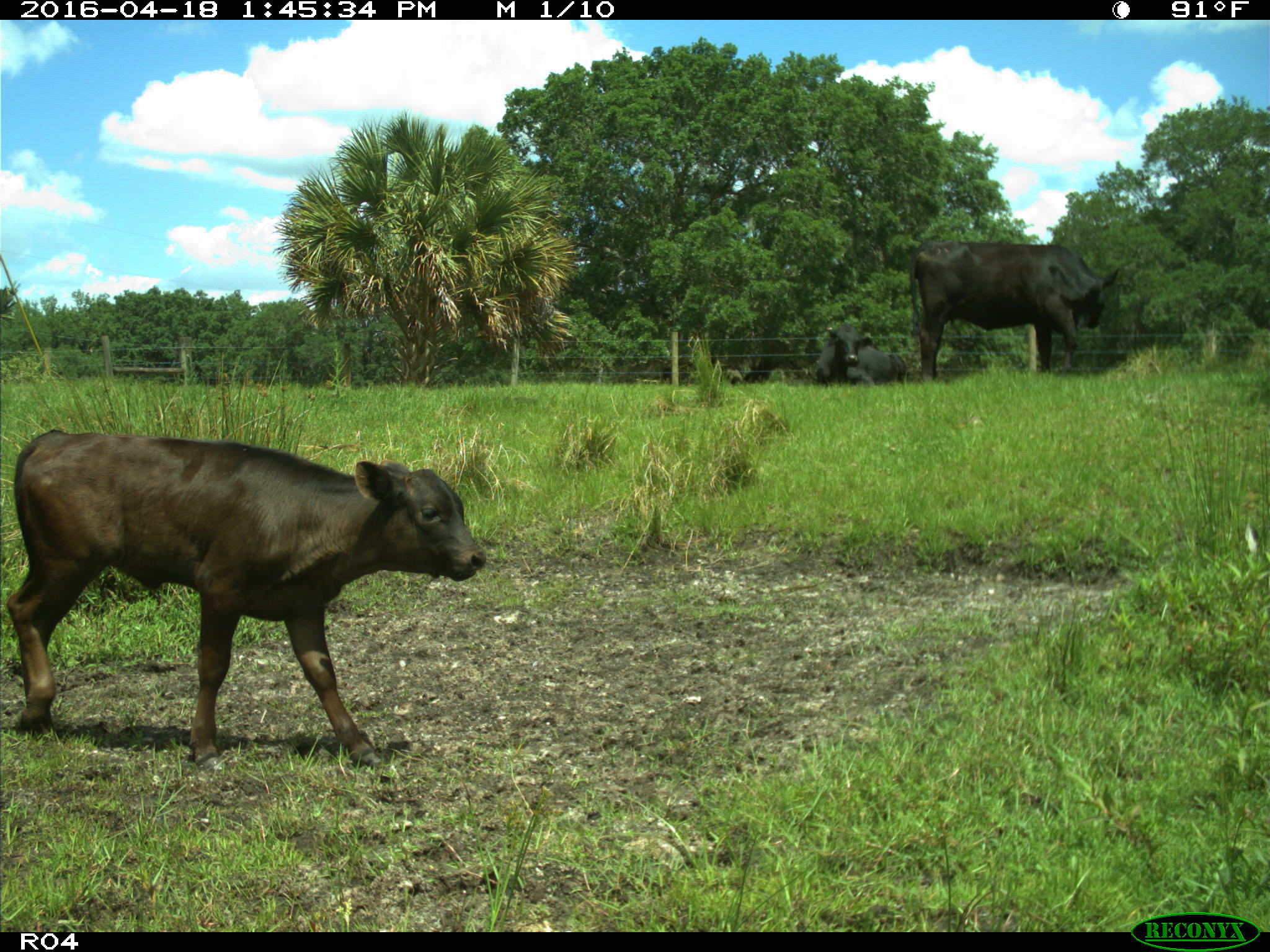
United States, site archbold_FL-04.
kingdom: Animalia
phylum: Chordata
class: Mammalia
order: Artiodactyla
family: Bovidae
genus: Bos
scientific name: Bos taurus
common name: domestic cow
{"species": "Bos taurus (domestic cow)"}